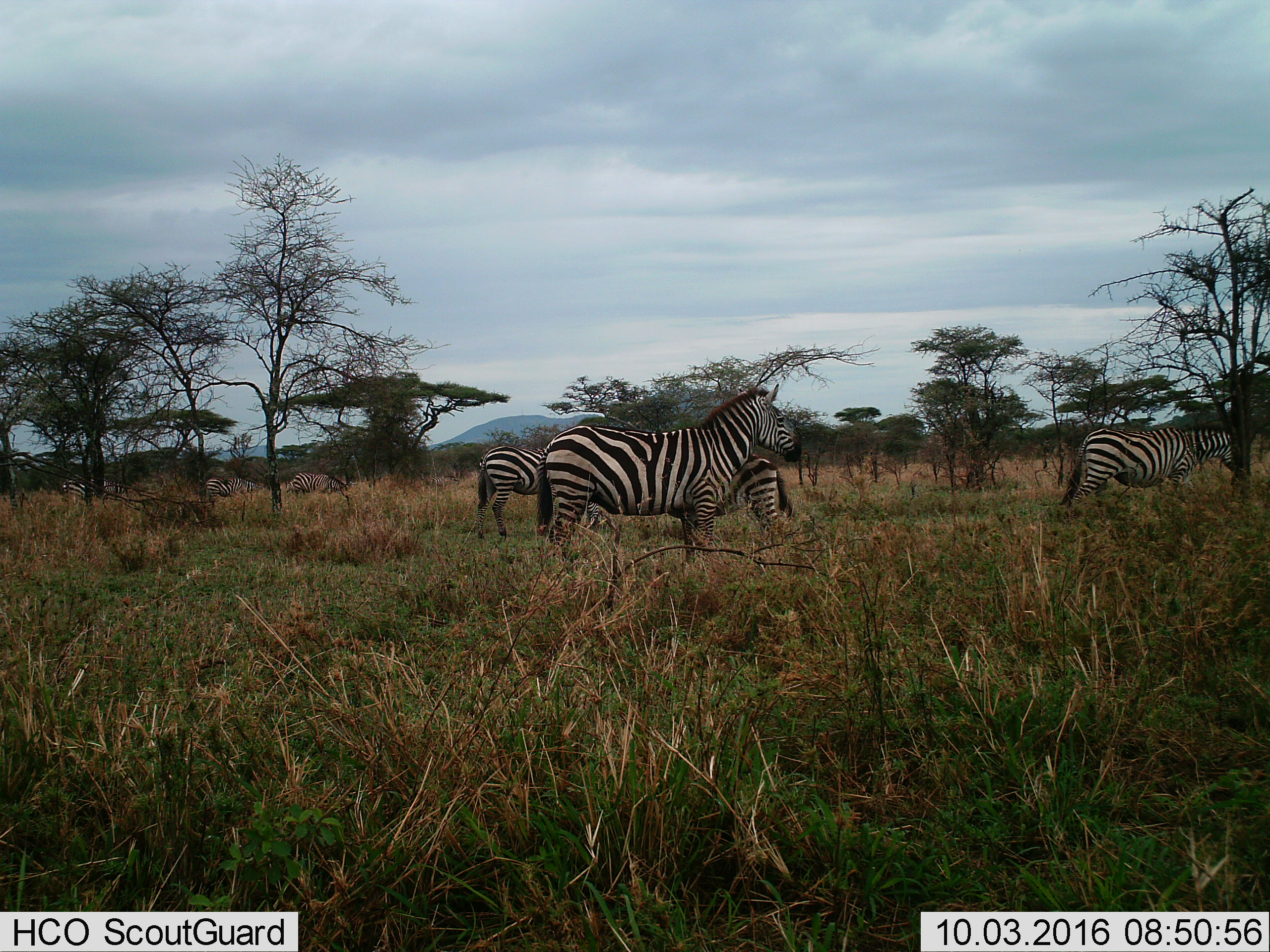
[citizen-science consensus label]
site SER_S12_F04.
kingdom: Animalia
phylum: Chordata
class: Mammalia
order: Perissodactyla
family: Equidae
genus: Equus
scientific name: Equus quagga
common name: plains zebra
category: zebraplains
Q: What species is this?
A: Zebraplains (plains zebra) (Equus quagga).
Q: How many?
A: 8.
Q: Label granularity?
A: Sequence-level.